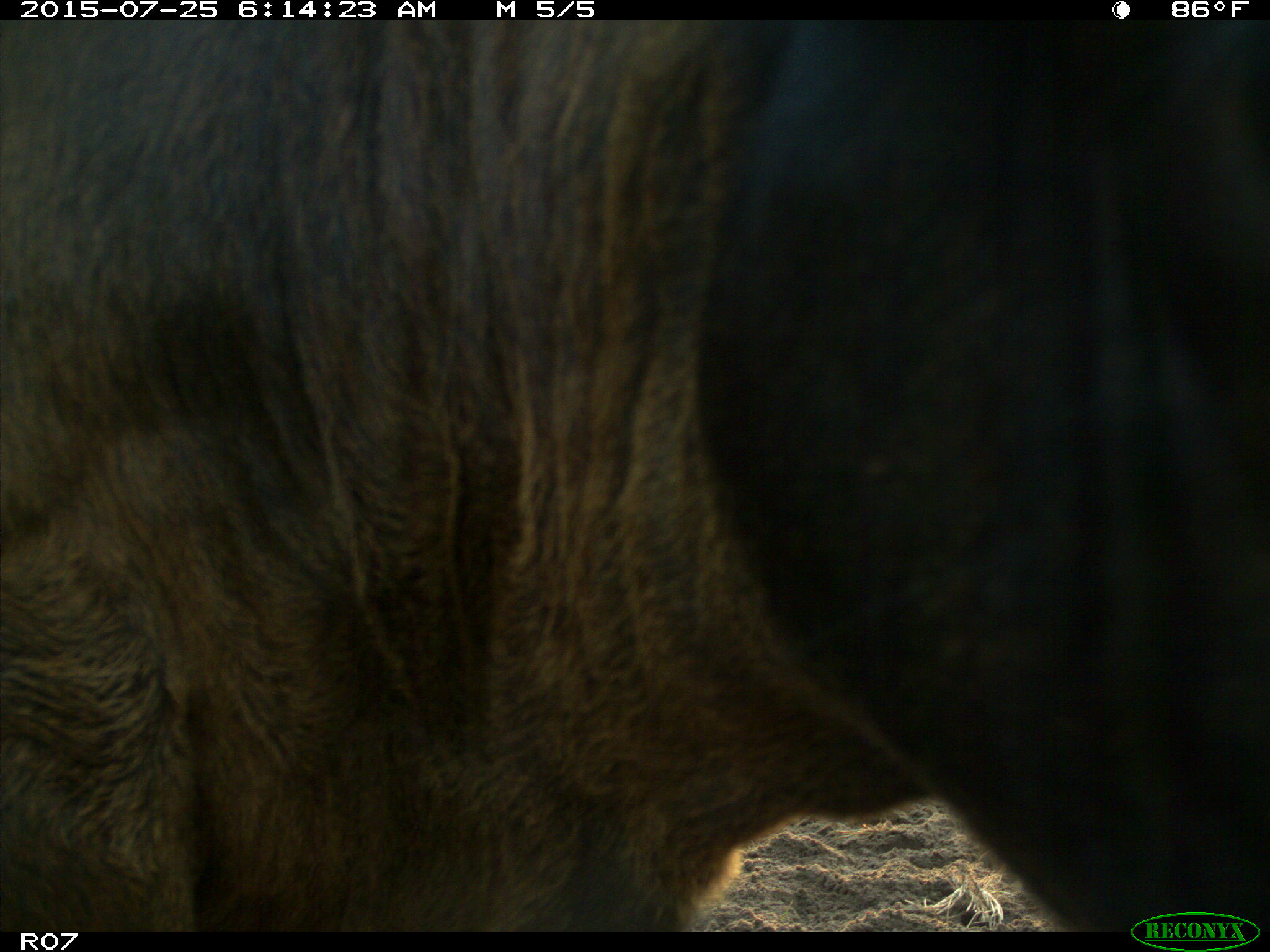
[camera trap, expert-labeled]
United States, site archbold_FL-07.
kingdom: Animalia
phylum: Chordata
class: Mammalia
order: Artiodactyla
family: Bovidae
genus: Bos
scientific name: Bos taurus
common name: domestic cow